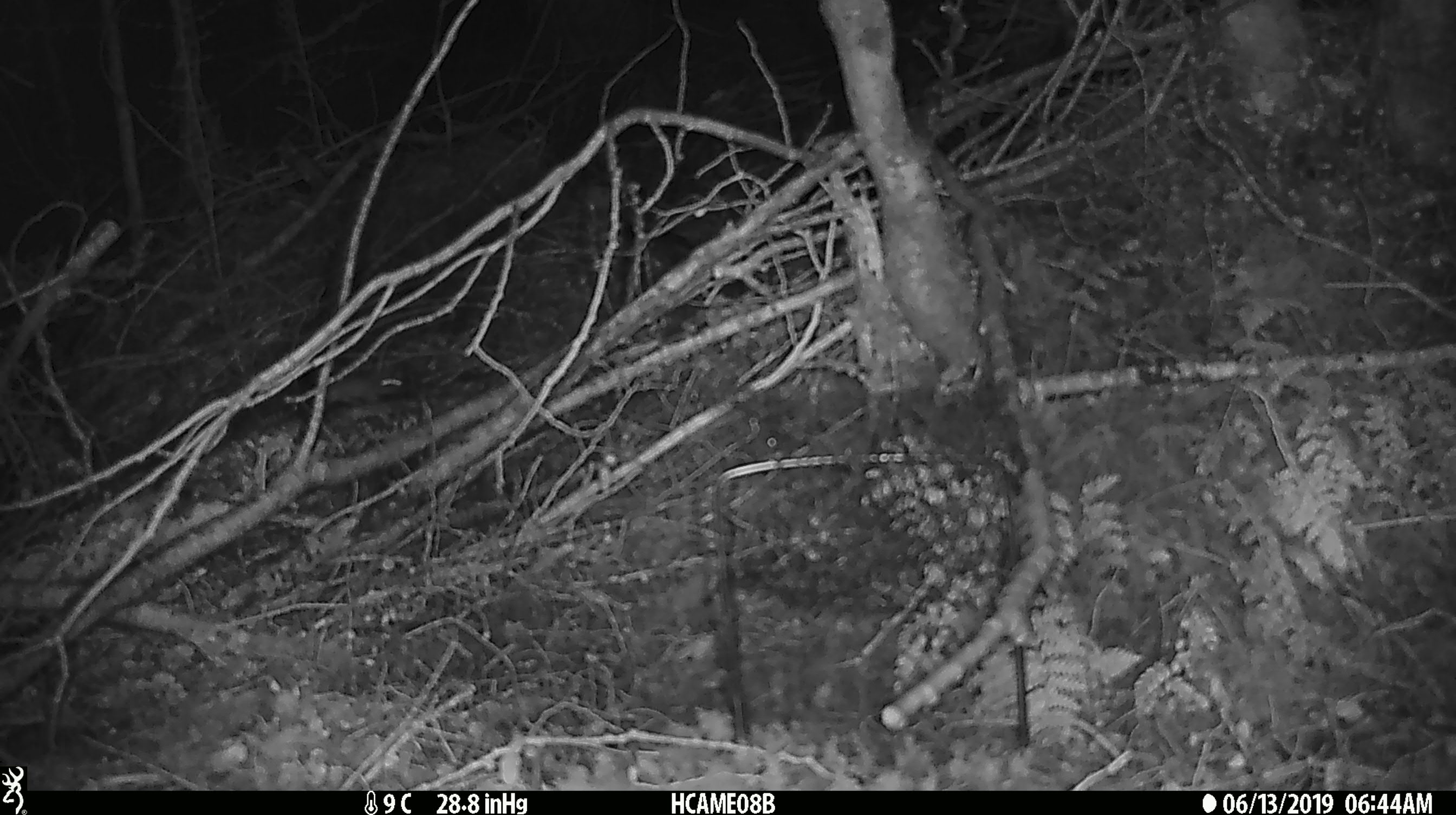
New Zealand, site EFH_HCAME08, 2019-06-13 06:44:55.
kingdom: Animalia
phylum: Chordata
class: Mammalia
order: Rodentia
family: Muridae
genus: Mus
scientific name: Mus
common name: mouse